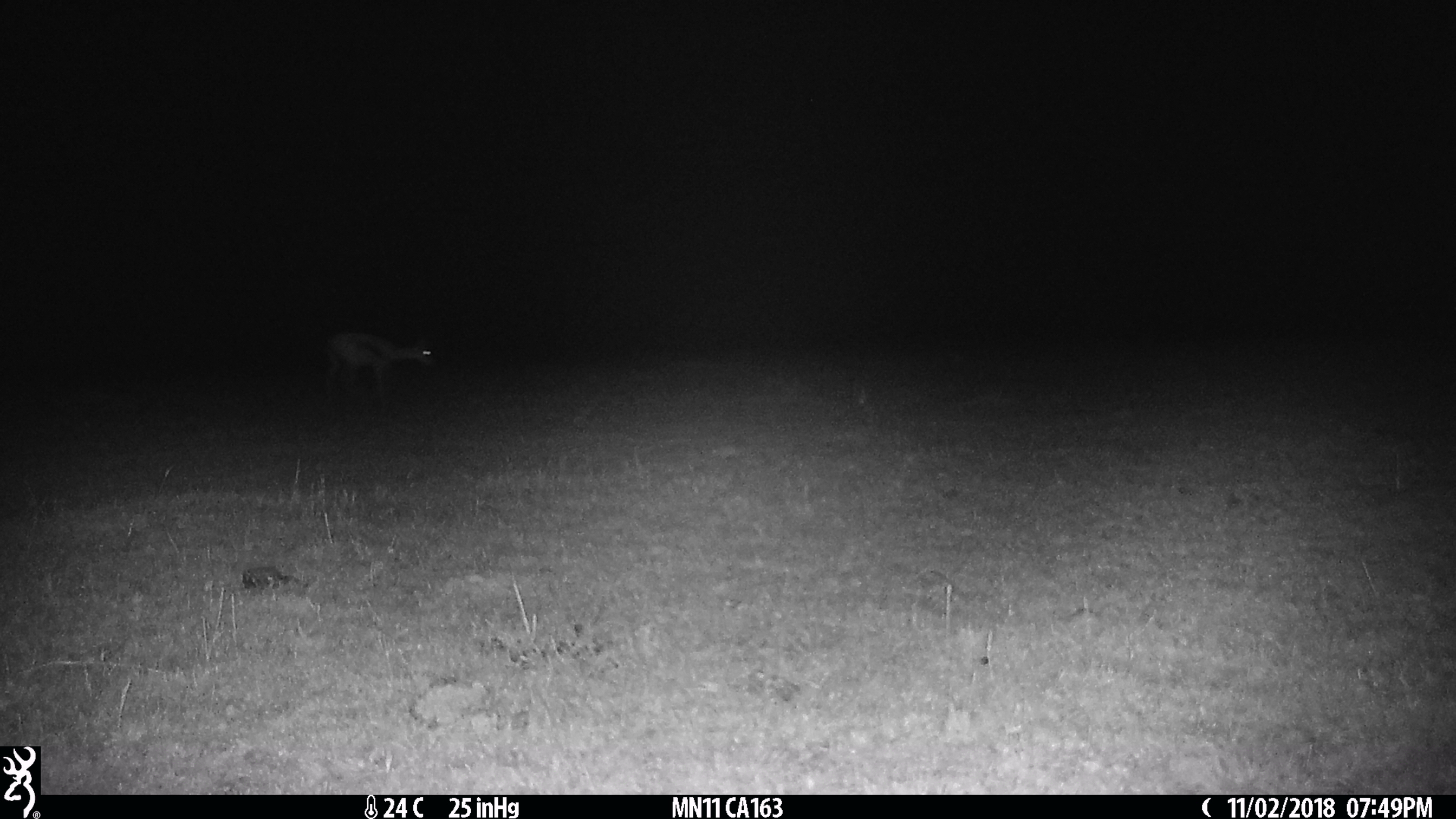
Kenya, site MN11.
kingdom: Animalia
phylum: Chordata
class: Mammalia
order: Artiodactyla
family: Bovidae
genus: Eudorcas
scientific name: Eudorcas thomsonii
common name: thomon's gazelle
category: gazelle thomsons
Gazelle thomsons (thomon's gazelle) (Eudorcas thomsonii).